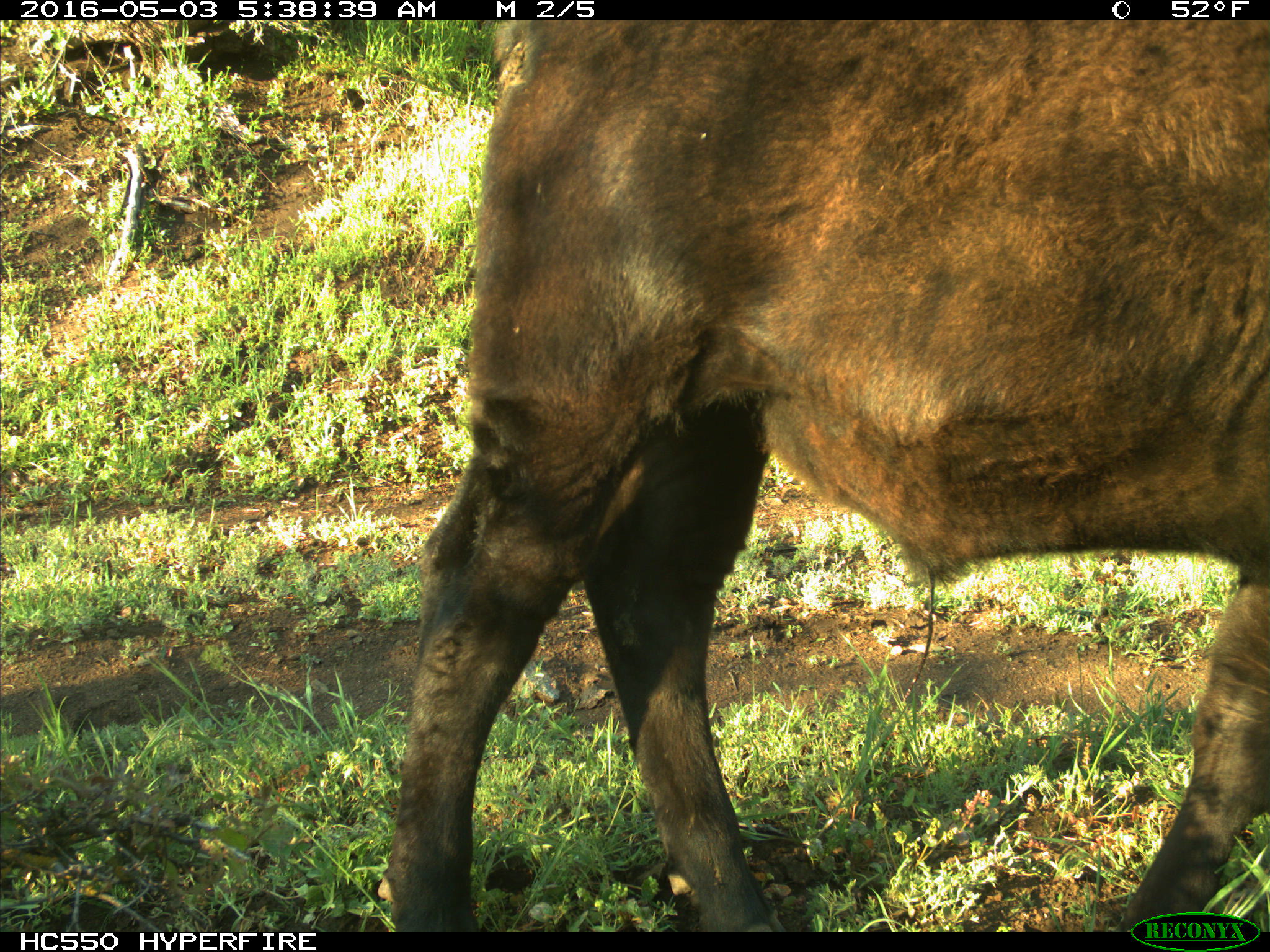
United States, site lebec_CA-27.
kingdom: Animalia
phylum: Chordata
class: Mammalia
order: Artiodactyla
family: Bovidae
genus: Bos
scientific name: Bos taurus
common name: domestic cow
Bos taurus (domestic cow).